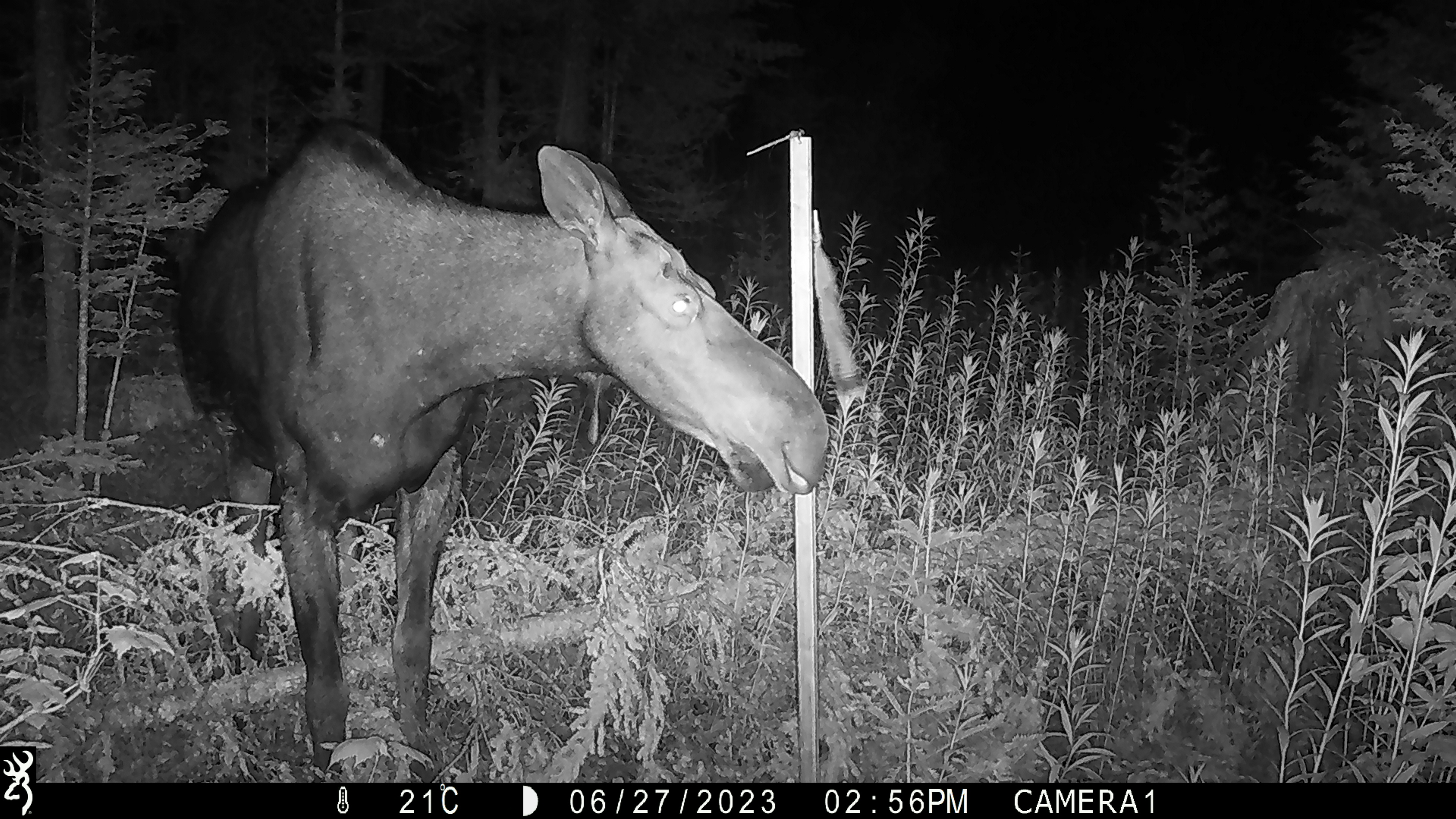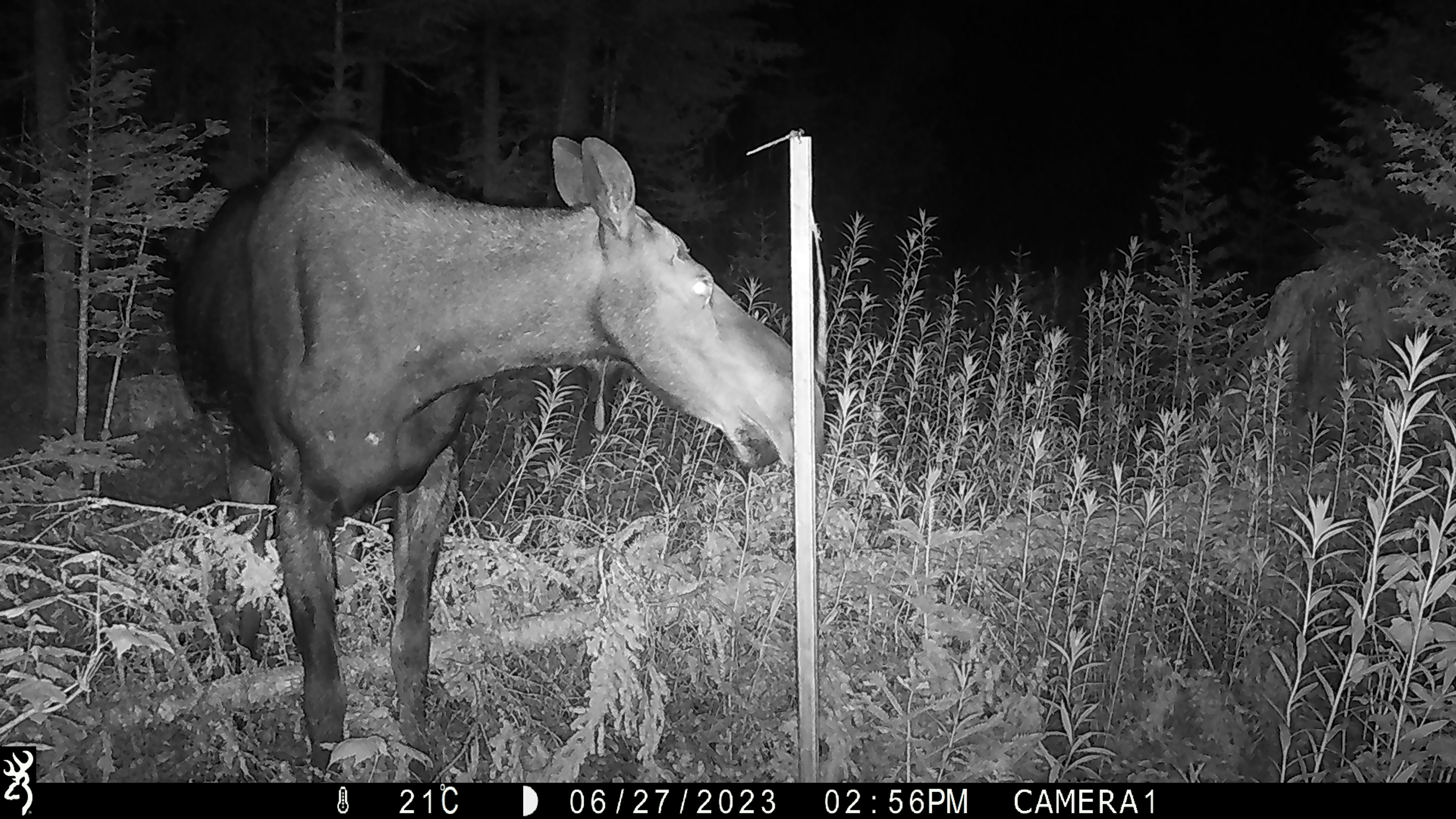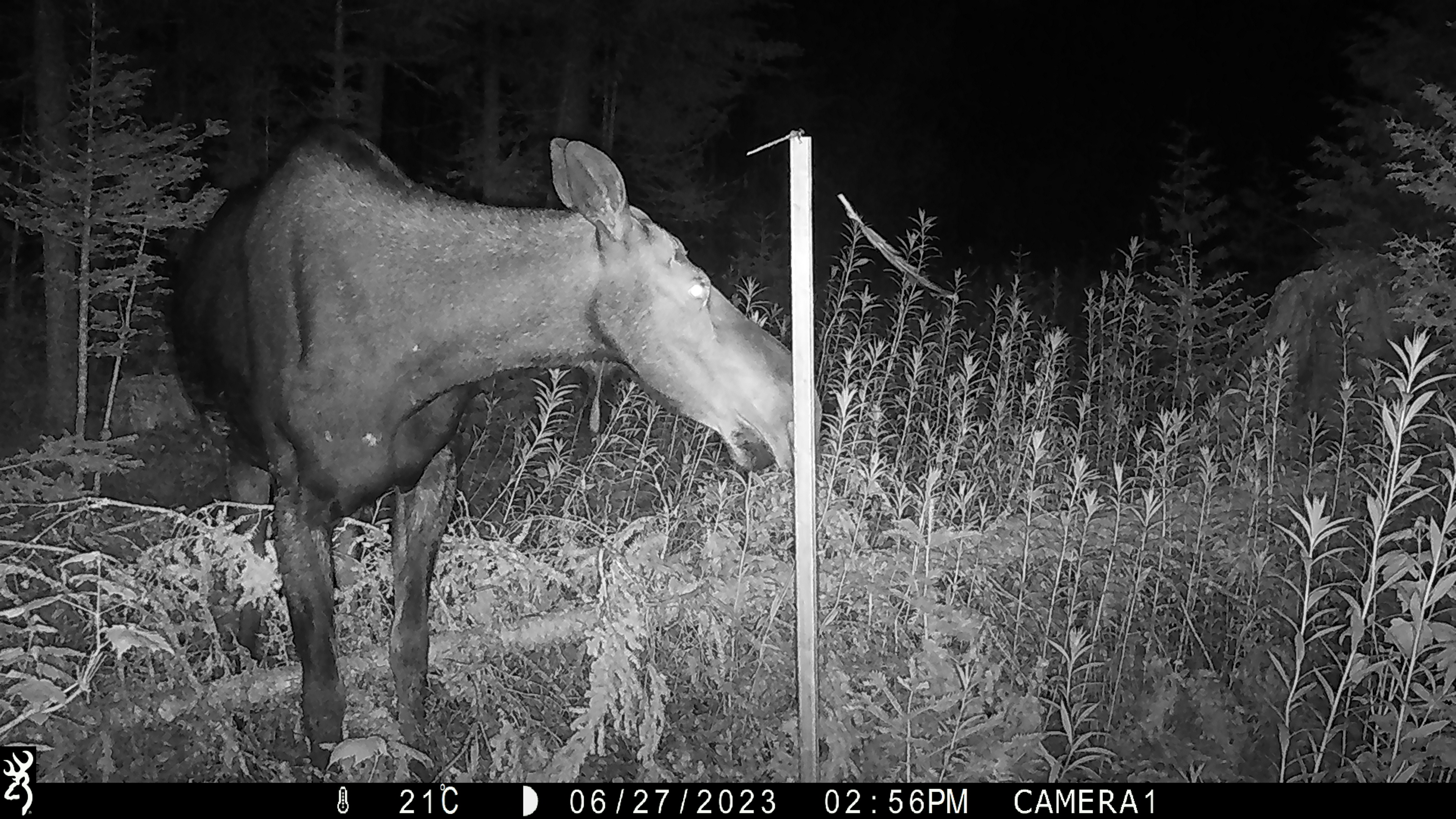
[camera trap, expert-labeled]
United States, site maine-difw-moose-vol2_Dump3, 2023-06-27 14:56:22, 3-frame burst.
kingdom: Animalia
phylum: Chordata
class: Mammalia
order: Artiodactyla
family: Cervidae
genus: Alces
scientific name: Alces alces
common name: moose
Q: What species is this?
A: Moose (Alces alces).